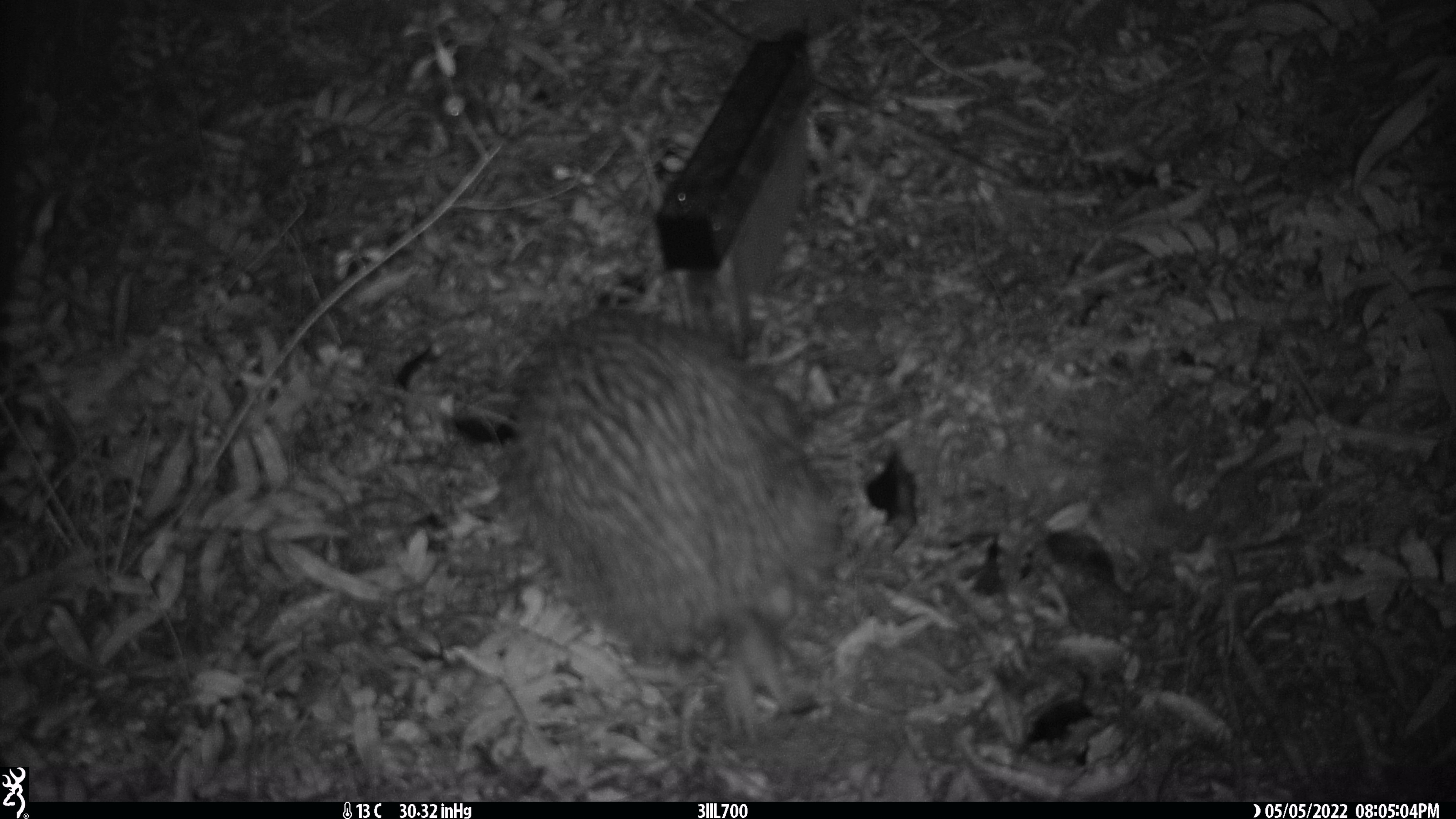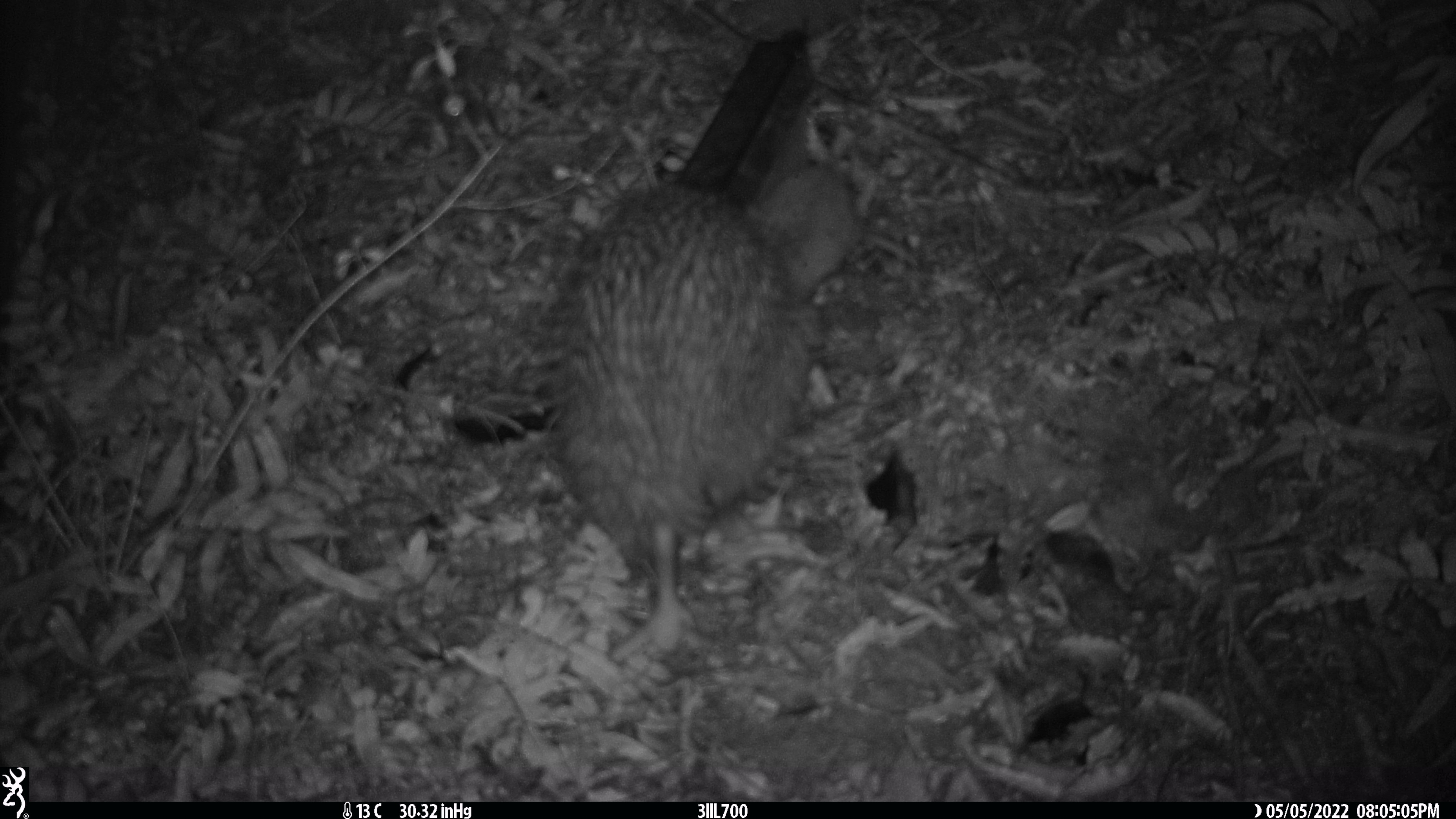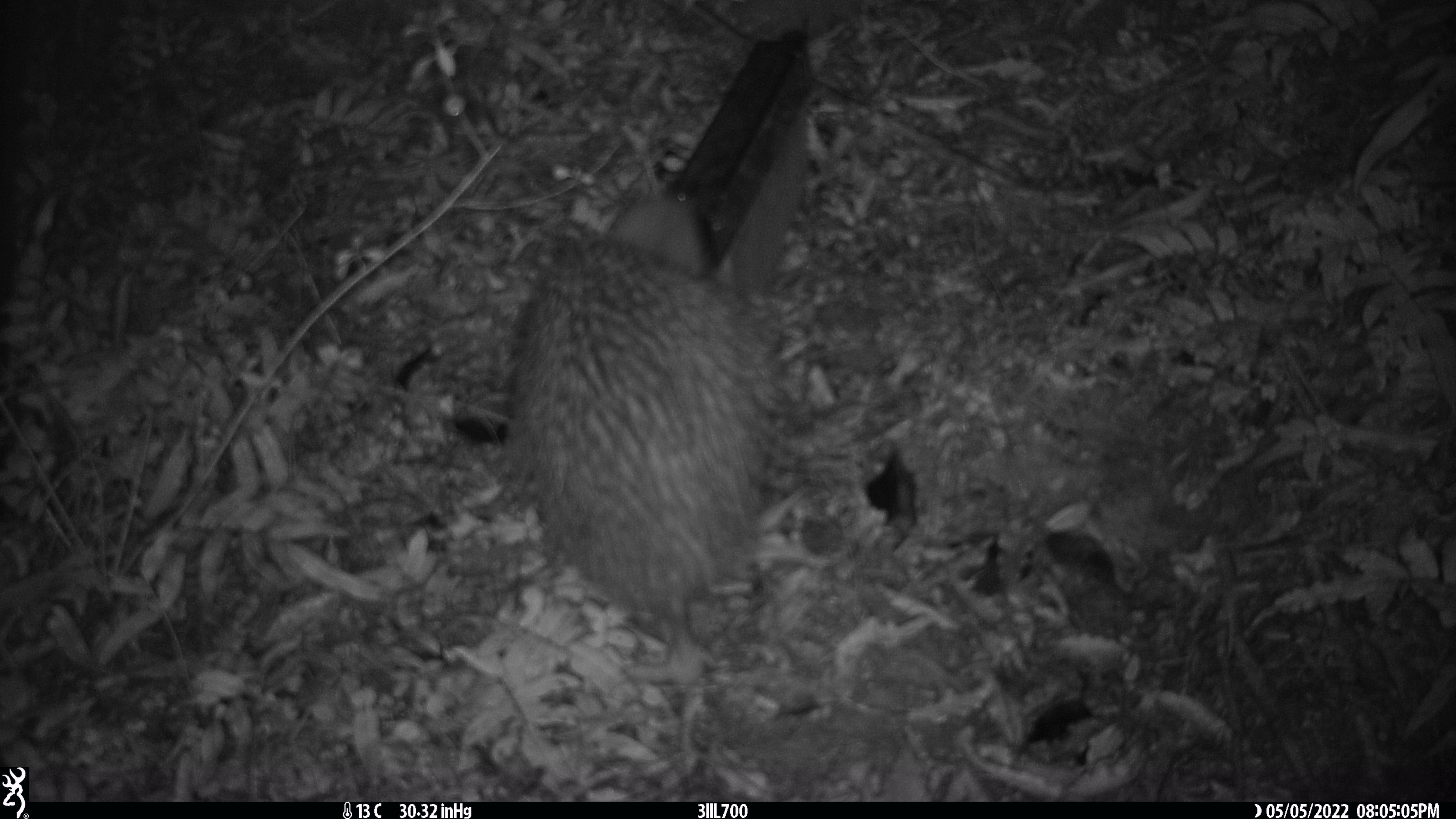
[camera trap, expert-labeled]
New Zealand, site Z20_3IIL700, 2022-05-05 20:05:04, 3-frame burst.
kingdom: Animalia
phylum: Chordata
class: Aves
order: Apterygiformes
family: Apterygidae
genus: Apteryx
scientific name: Apteryx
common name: kiwi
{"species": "kiwi (Apteryx)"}